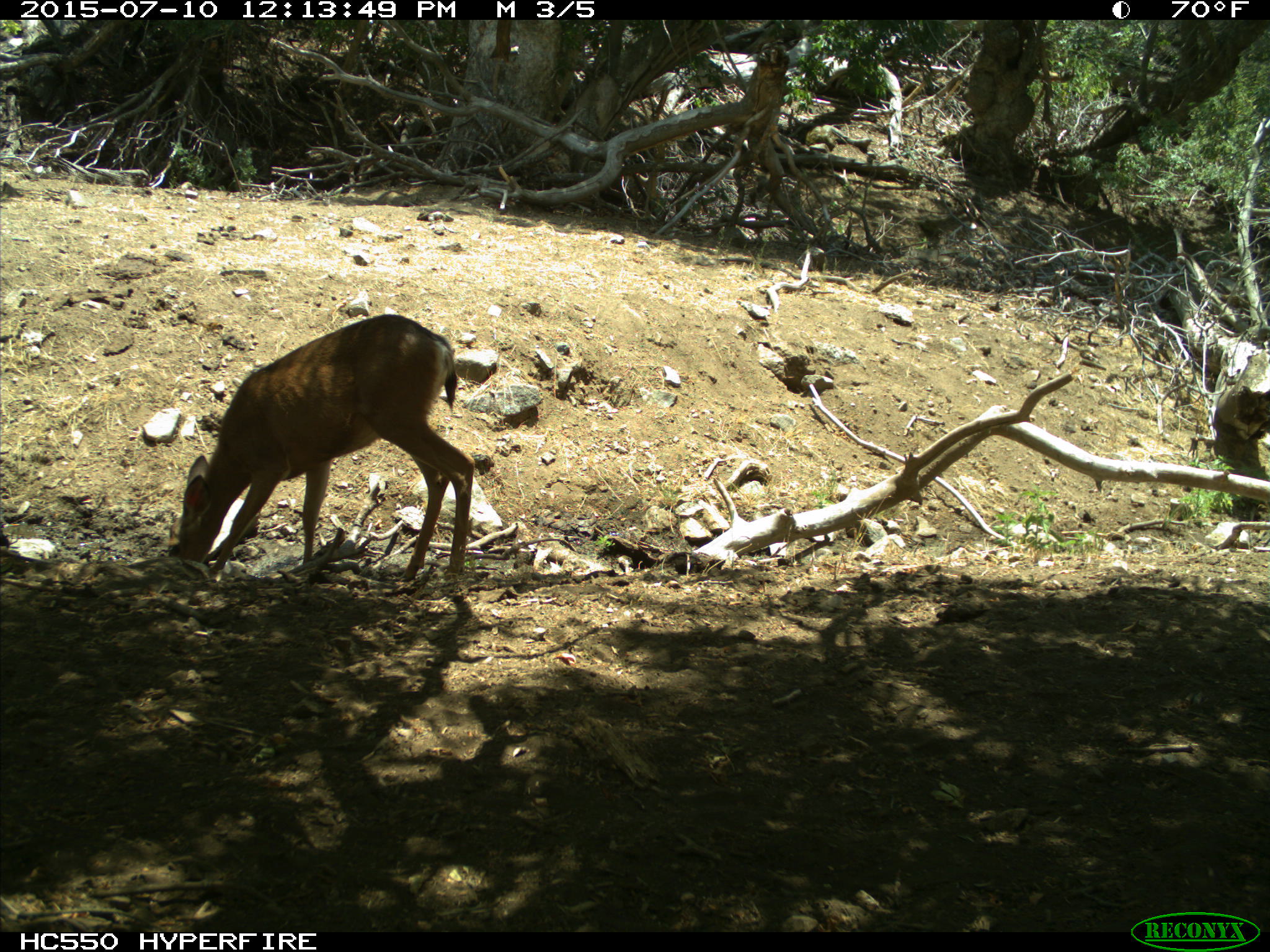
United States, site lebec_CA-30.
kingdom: Animalia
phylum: Chordata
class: Mammalia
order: Artiodactyla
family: Cervidae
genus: Odocoileus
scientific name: Odocoileus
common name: deer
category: unidentified deer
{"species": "unidentified deer (deer) (Odocoileus)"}